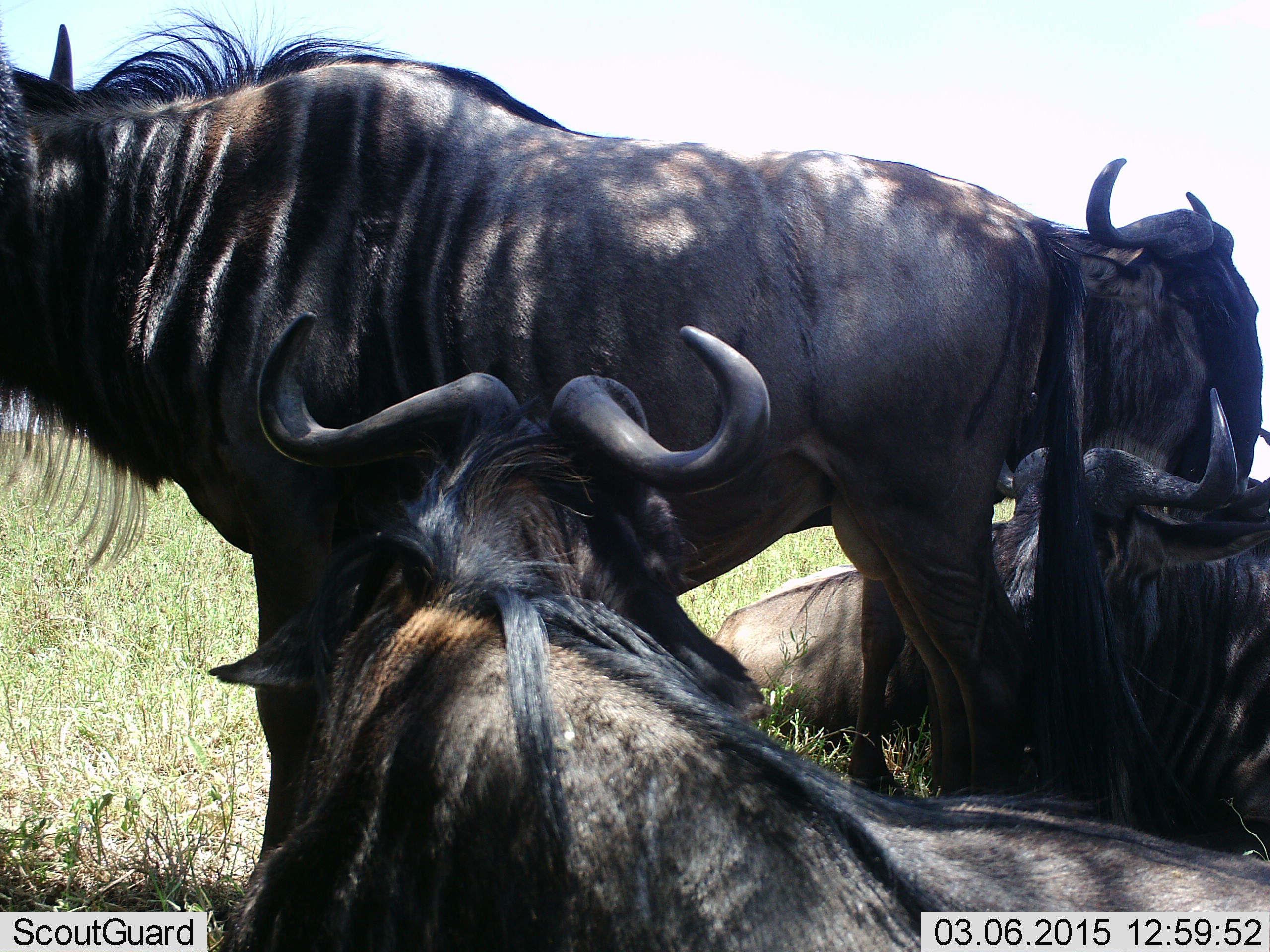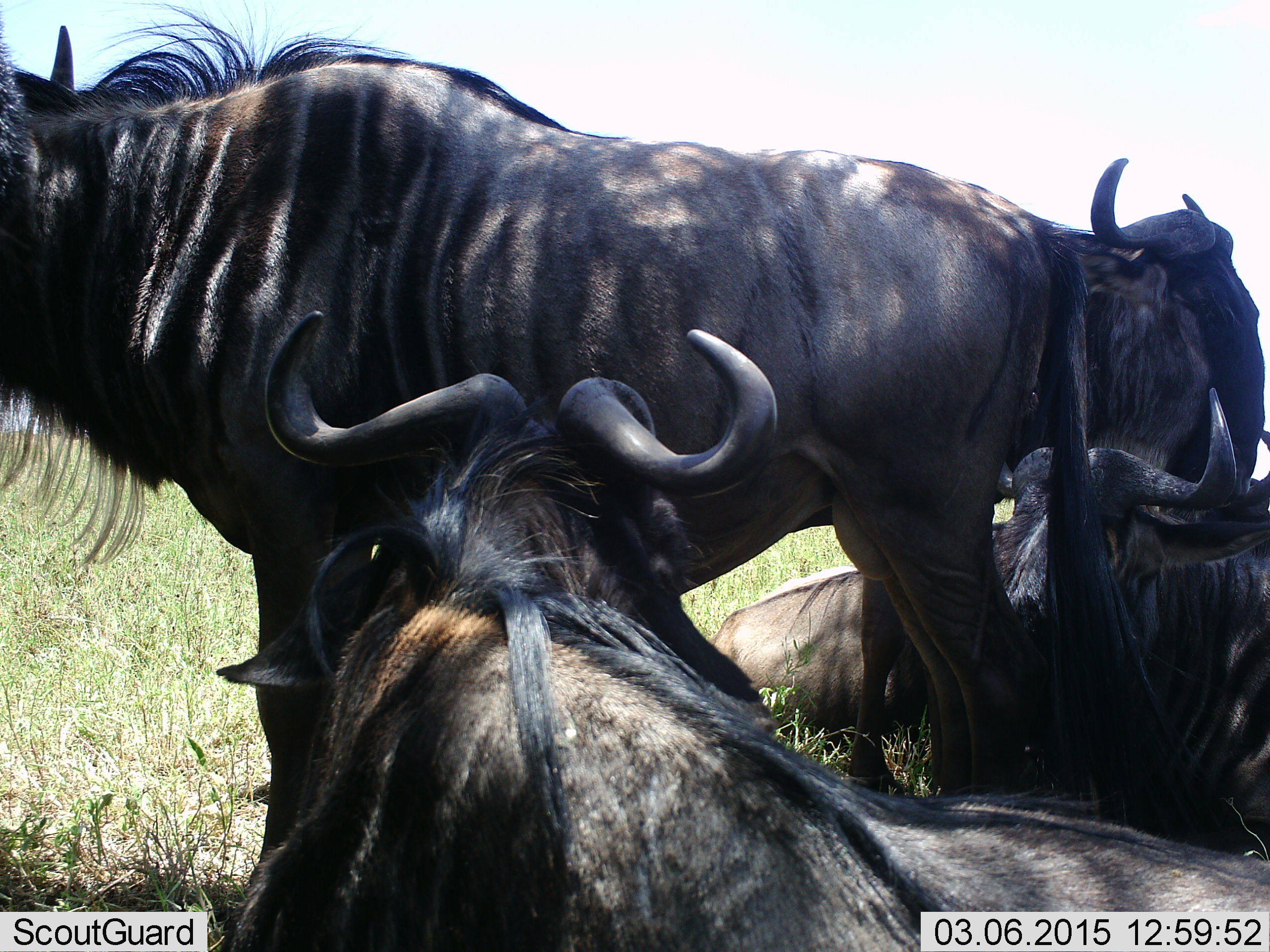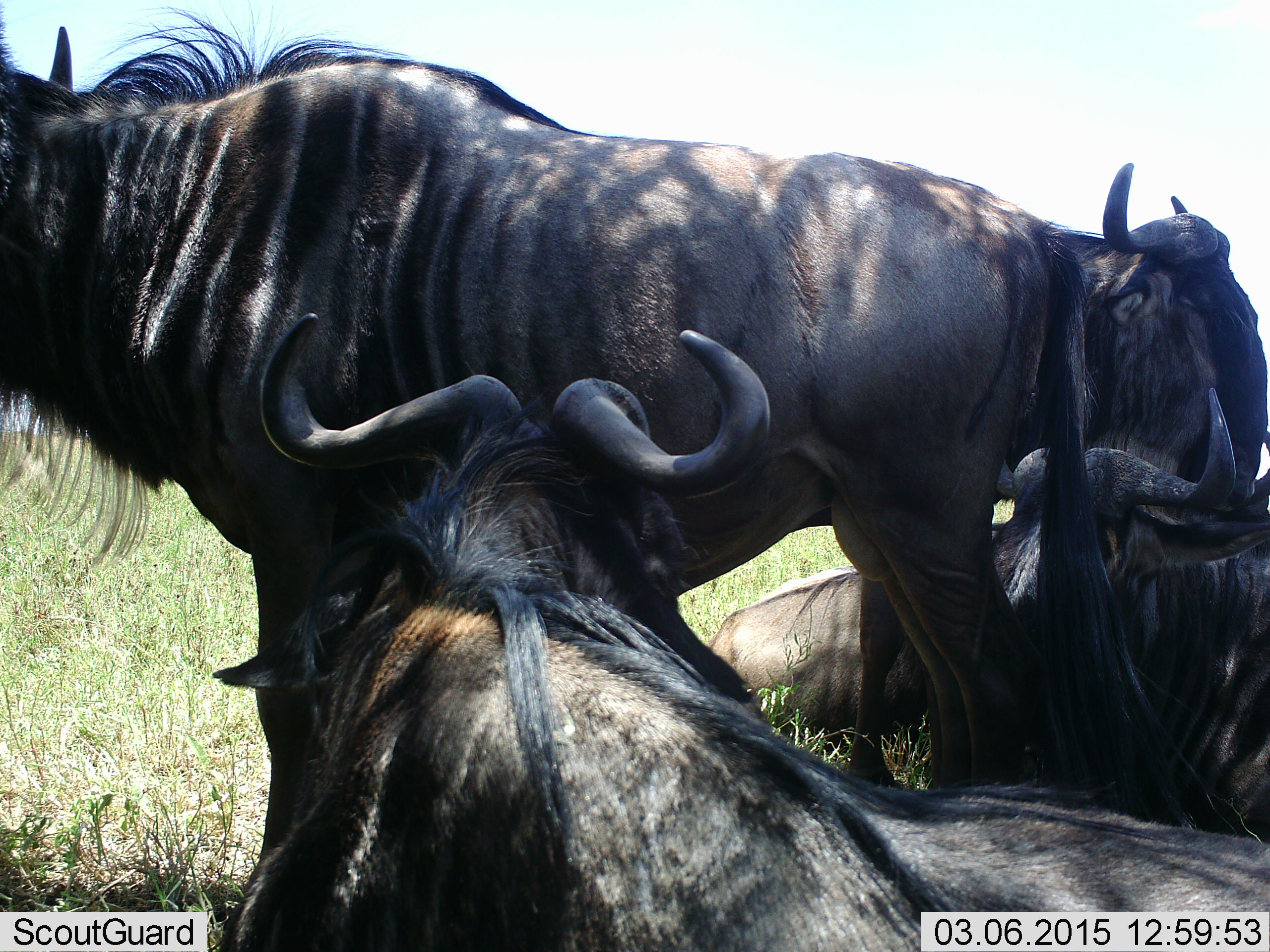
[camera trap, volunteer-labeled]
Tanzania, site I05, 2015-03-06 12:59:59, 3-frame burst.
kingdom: Animalia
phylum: Chordata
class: Mammalia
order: Artiodactyla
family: Bovidae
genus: Connochaetes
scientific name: Connochaetes taurinus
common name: blue wildebeest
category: wildebeest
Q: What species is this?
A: Wildebeest (blue wildebeest) (Connochaetes taurinus).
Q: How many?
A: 4.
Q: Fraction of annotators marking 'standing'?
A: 70%.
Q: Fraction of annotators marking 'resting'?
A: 80%.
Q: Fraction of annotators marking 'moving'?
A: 0%.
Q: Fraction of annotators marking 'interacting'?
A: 20%.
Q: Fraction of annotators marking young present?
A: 0%.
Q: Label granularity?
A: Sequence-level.